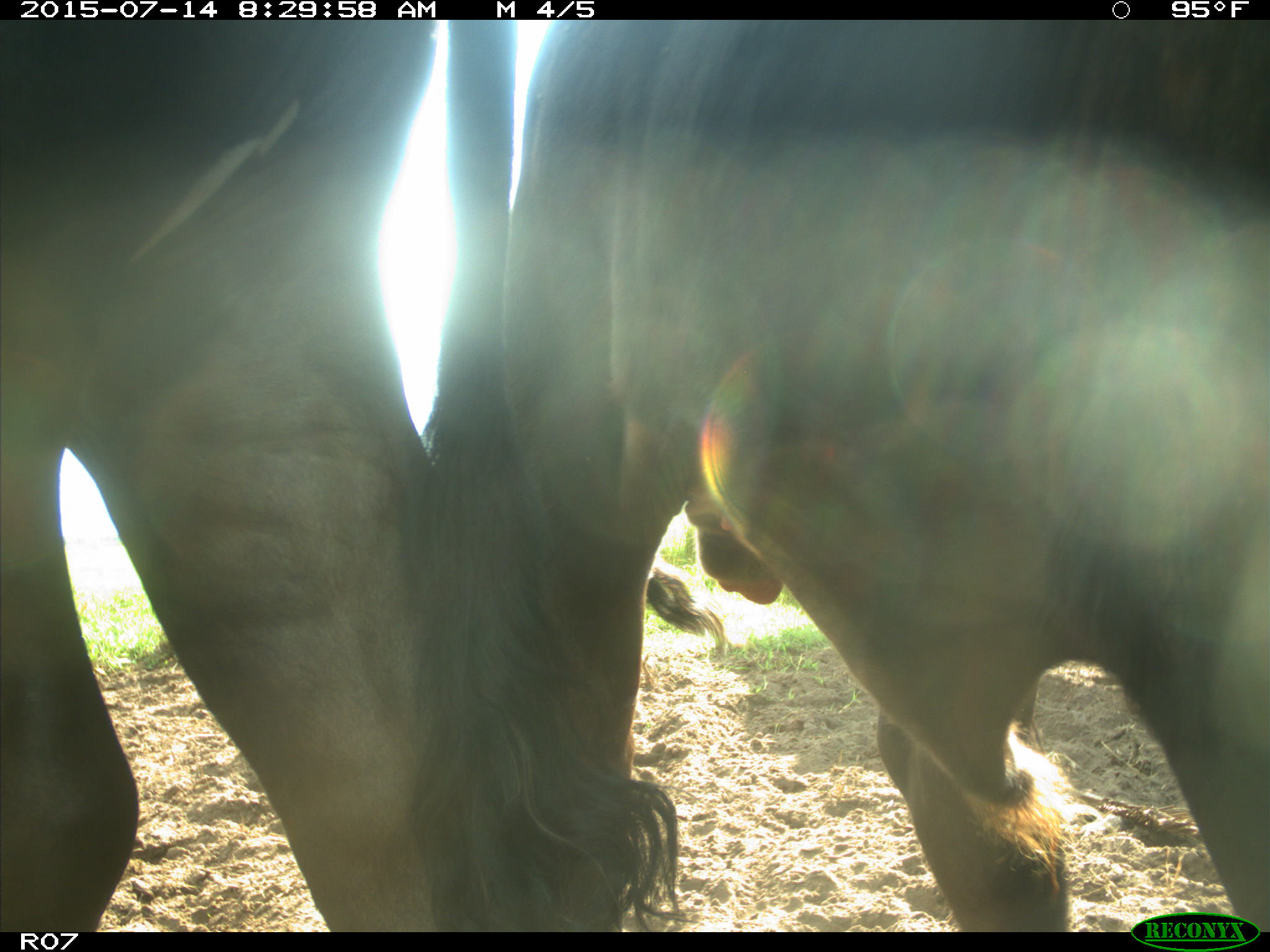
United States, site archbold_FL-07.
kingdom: Animalia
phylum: Chordata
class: Mammalia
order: Artiodactyla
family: Bovidae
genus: Bos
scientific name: Bos taurus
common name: domestic cow